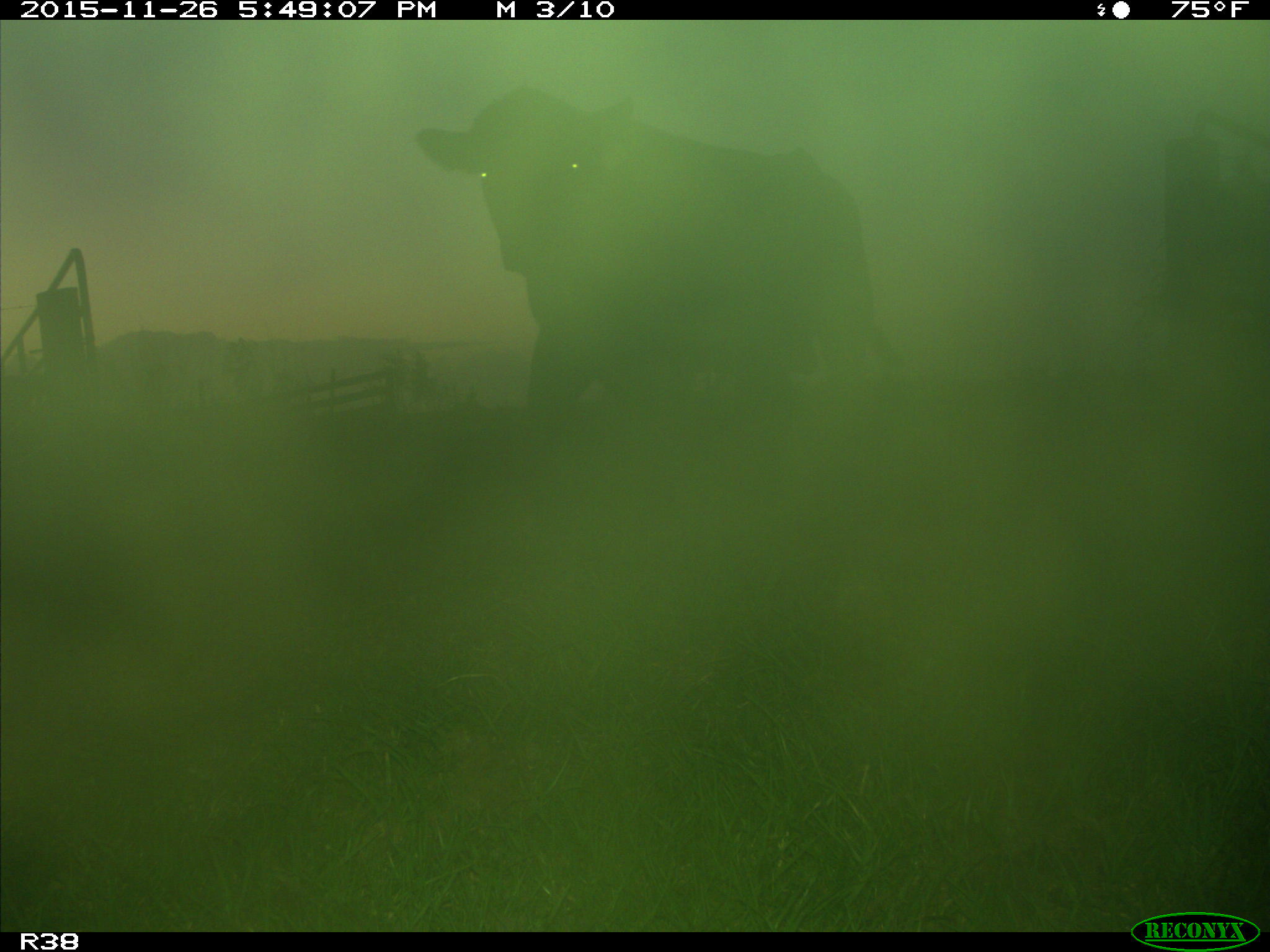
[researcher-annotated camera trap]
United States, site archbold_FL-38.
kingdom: Animalia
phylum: Chordata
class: Mammalia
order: Artiodactyla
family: Bovidae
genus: Bos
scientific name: Bos taurus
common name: domestic cow